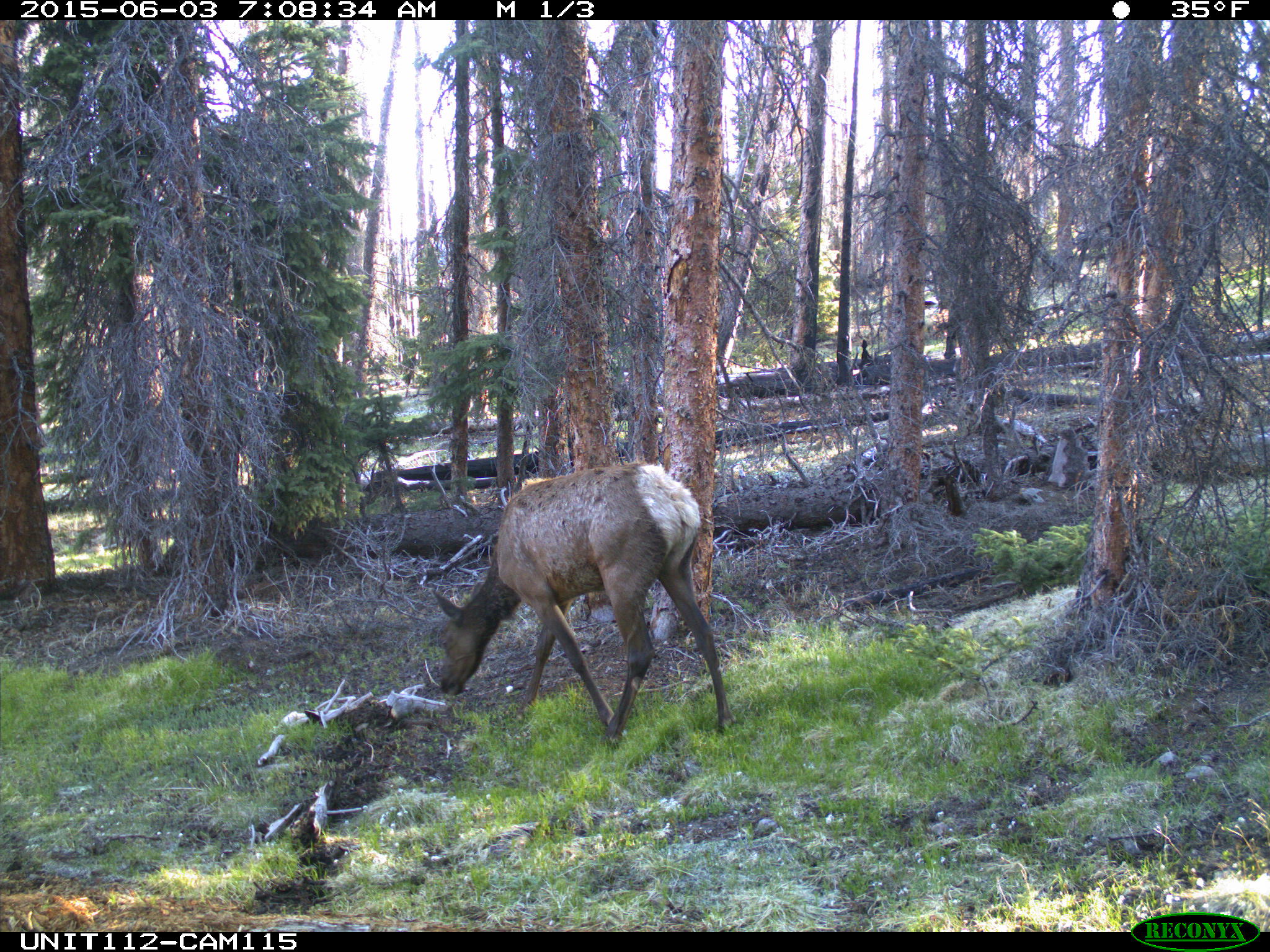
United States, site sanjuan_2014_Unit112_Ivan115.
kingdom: Animalia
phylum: Chordata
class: Mammalia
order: Artiodactyla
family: Cervidae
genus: Cervus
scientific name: Cervus elaphus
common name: red deer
Cervus elaphus (red deer).